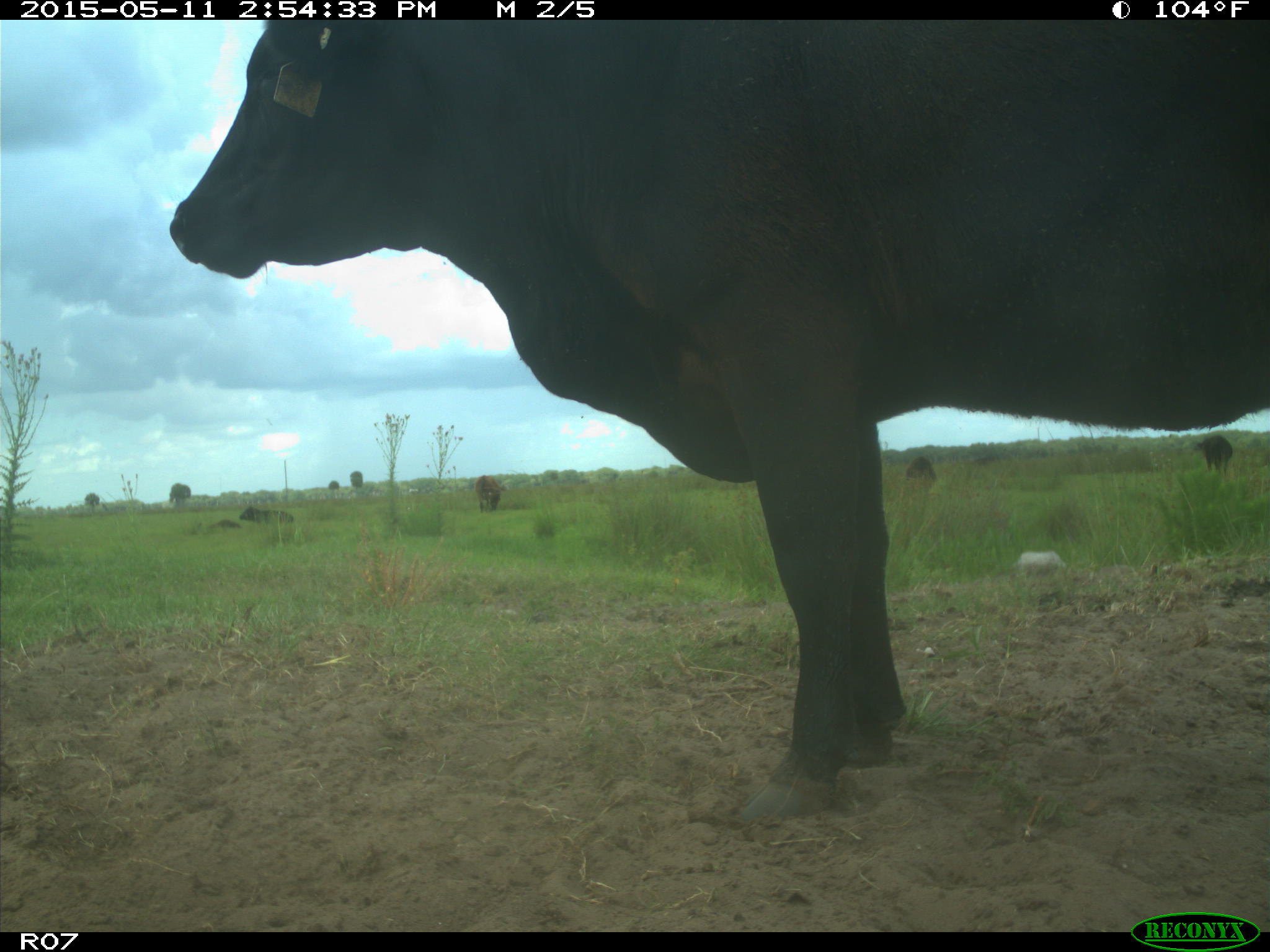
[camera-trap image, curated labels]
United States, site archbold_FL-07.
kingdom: Animalia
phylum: Chordata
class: Mammalia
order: Artiodactyla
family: Bovidae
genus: Bos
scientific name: Bos taurus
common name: domestic cow